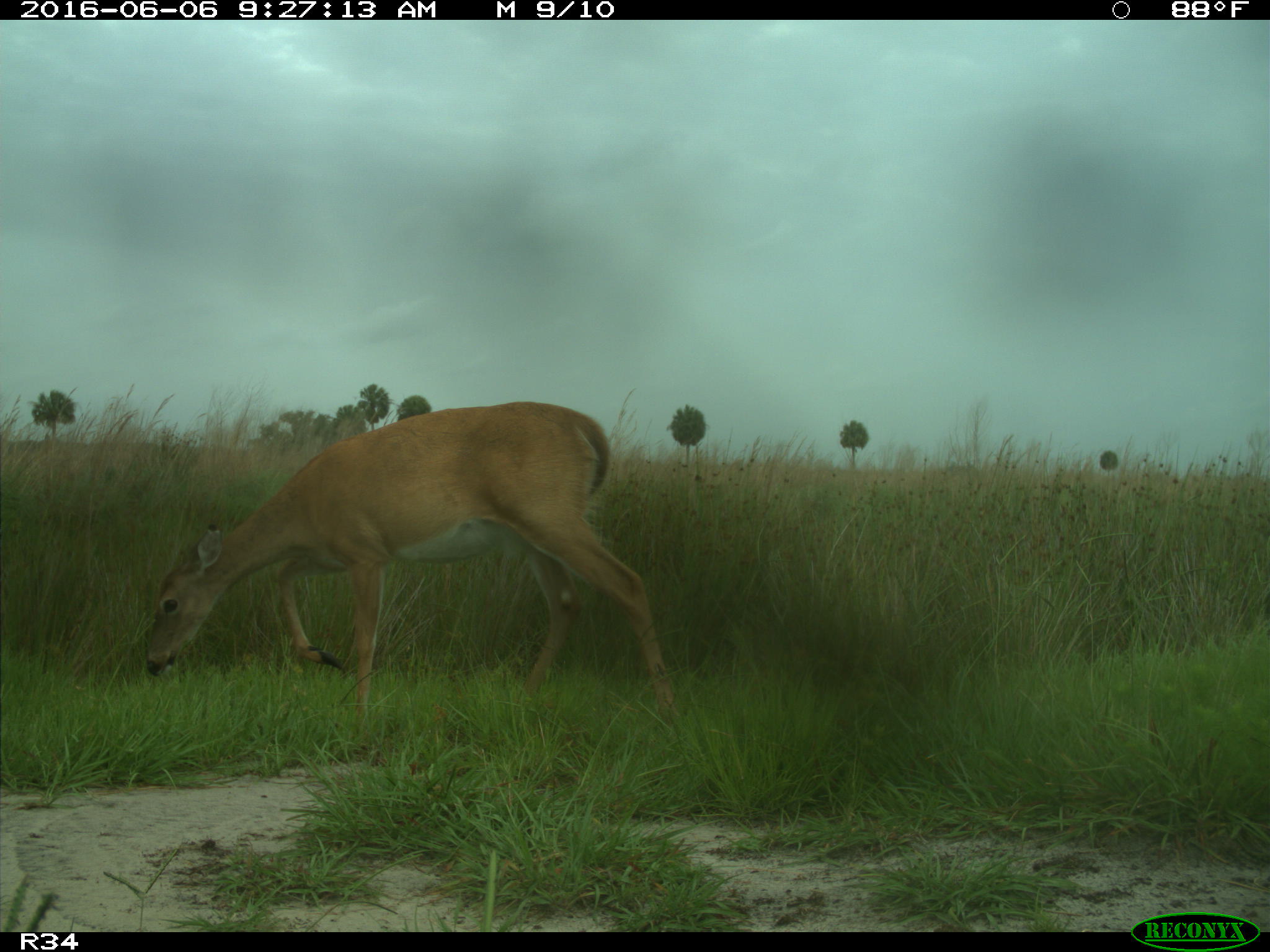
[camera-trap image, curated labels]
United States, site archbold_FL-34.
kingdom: Animalia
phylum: Chordata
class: Mammalia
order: Artiodactyla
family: Cervidae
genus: Odocoileus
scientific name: Odocoileus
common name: deer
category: unidentified deer